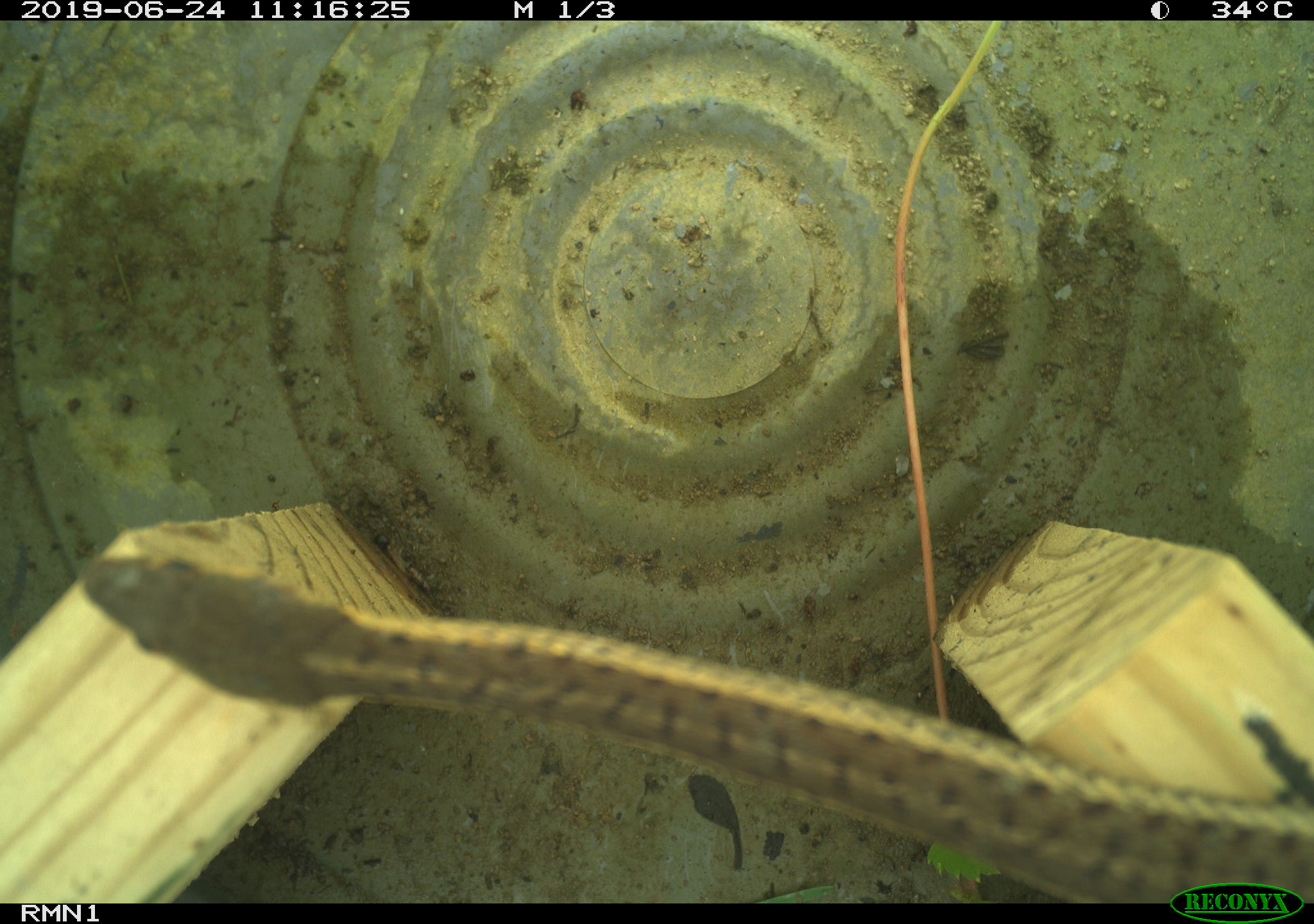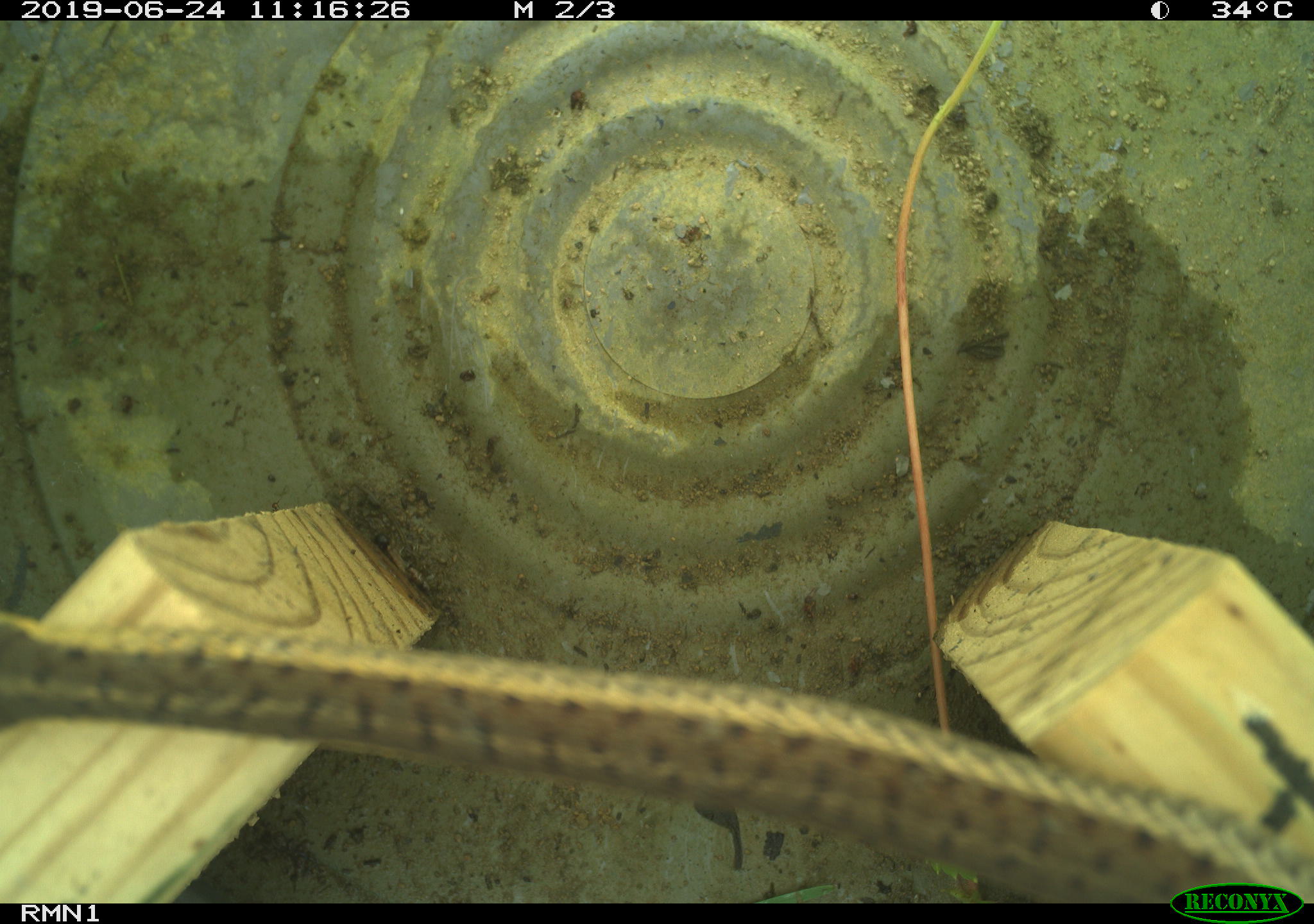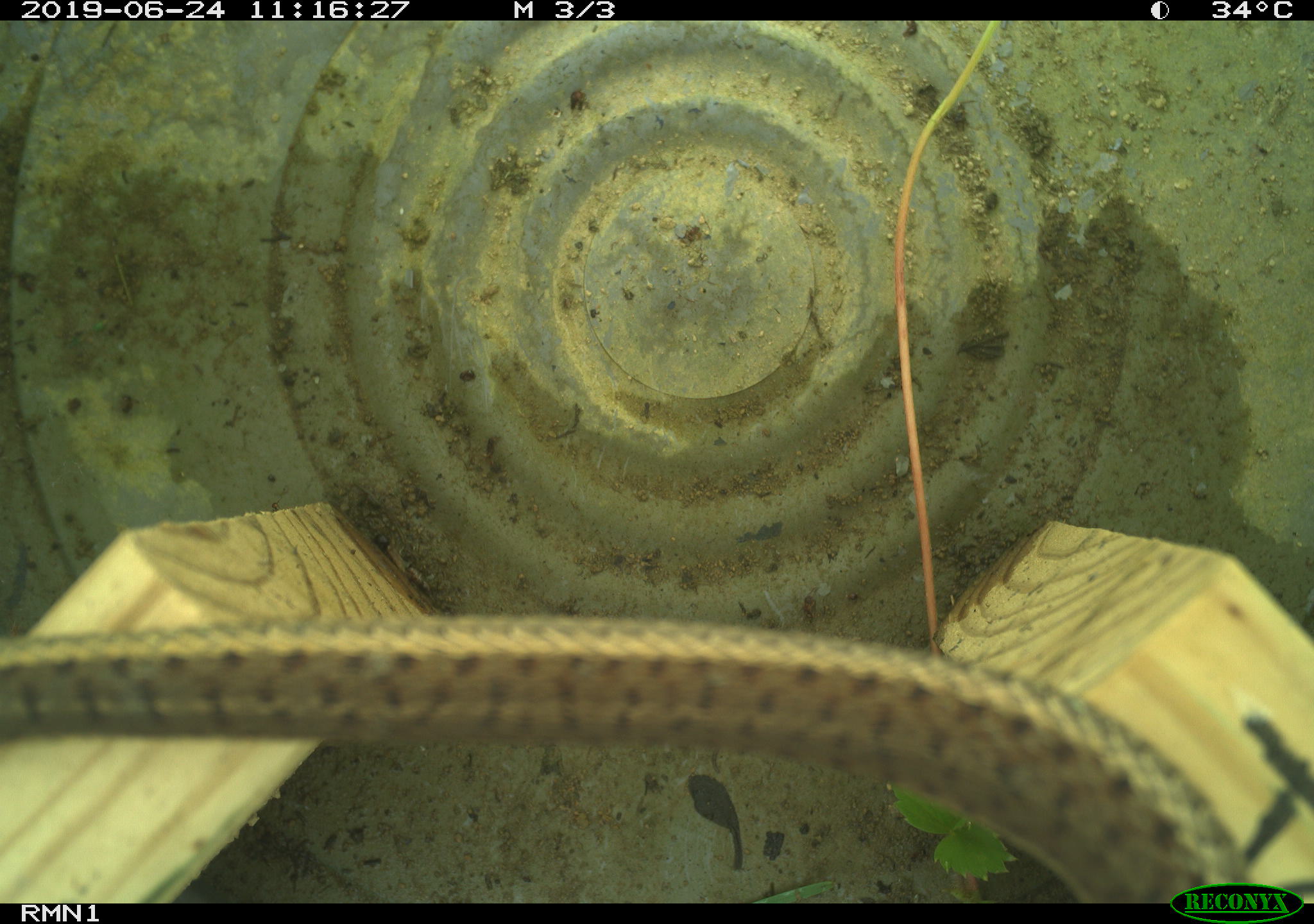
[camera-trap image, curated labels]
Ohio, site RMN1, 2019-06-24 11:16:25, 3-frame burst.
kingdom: Animalia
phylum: Chordata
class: Reptilia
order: Squamata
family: Colubridae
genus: Thamnophis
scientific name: Thamnophis sirtalis sirtalis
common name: eastern gartersnake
Eastern gartersnake (Thamnophis sirtalis sirtalis).